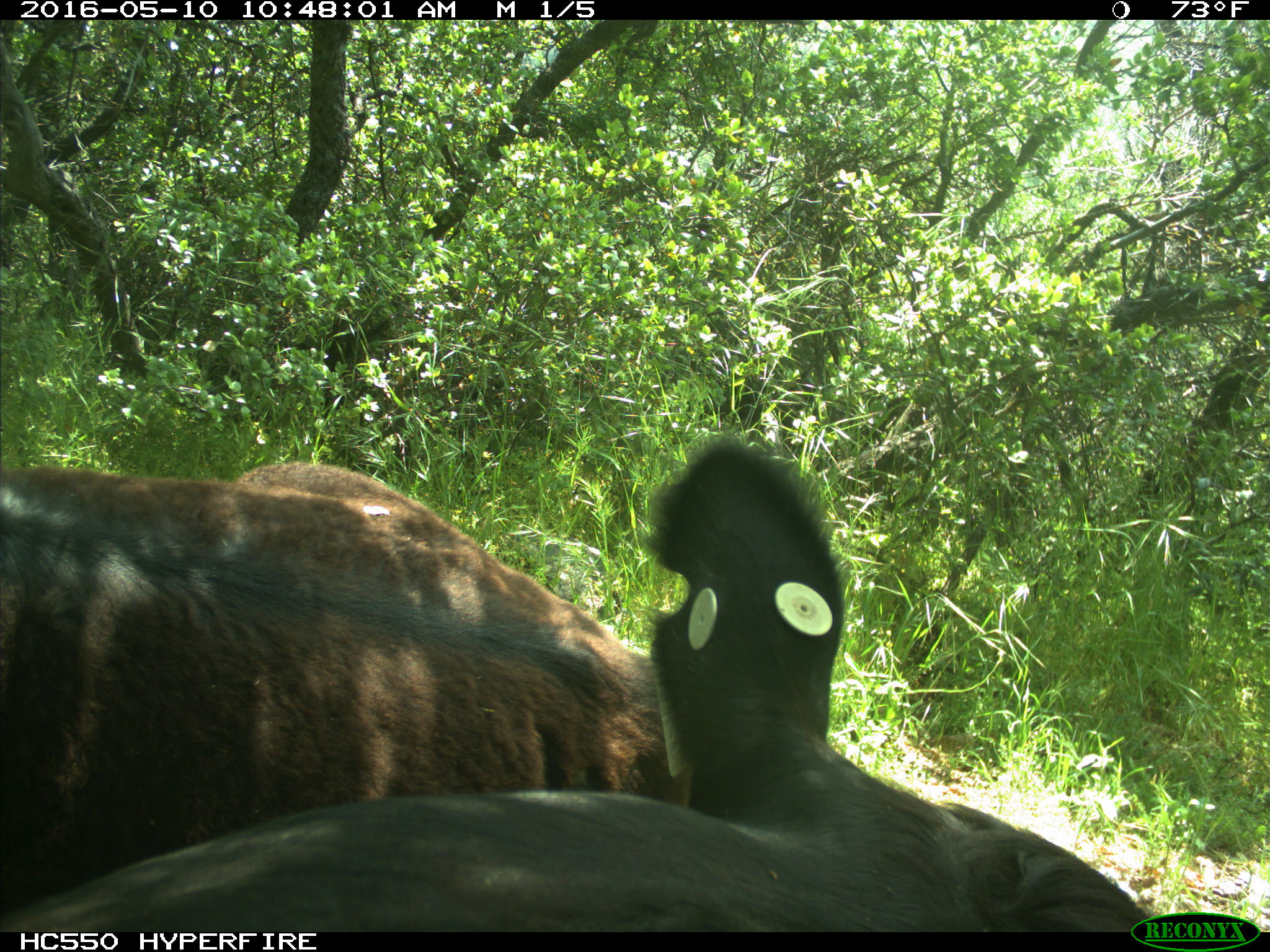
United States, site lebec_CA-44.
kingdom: Animalia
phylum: Chordata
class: Mammalia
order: Artiodactyla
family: Bovidae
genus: Bos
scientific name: Bos taurus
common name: domestic cow